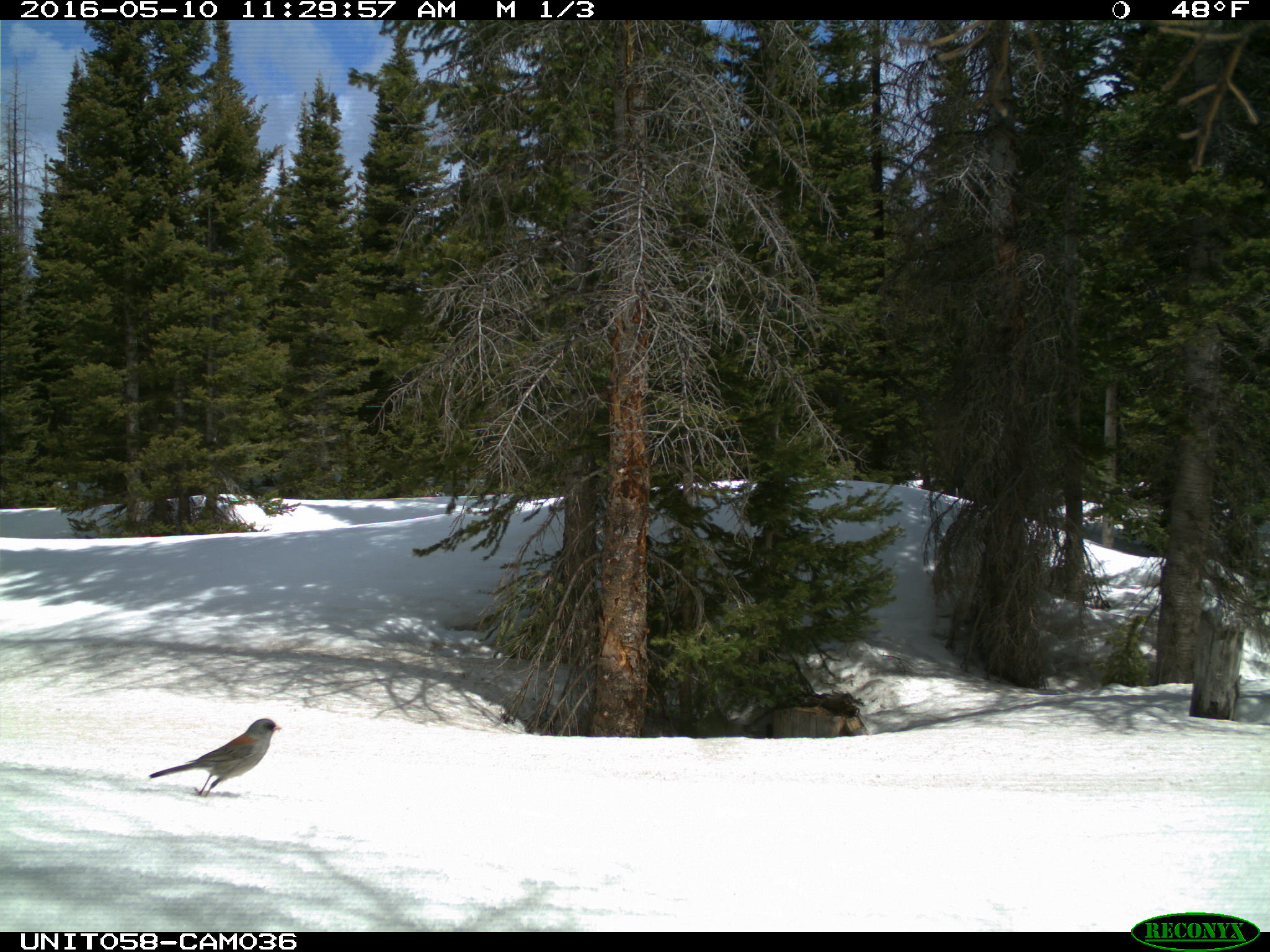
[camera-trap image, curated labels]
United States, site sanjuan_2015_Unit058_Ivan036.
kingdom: Animalia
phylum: Chordata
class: Aves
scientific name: Aves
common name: birds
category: unidentified bird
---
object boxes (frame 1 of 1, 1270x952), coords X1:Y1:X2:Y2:
animal: 147:718:283:801